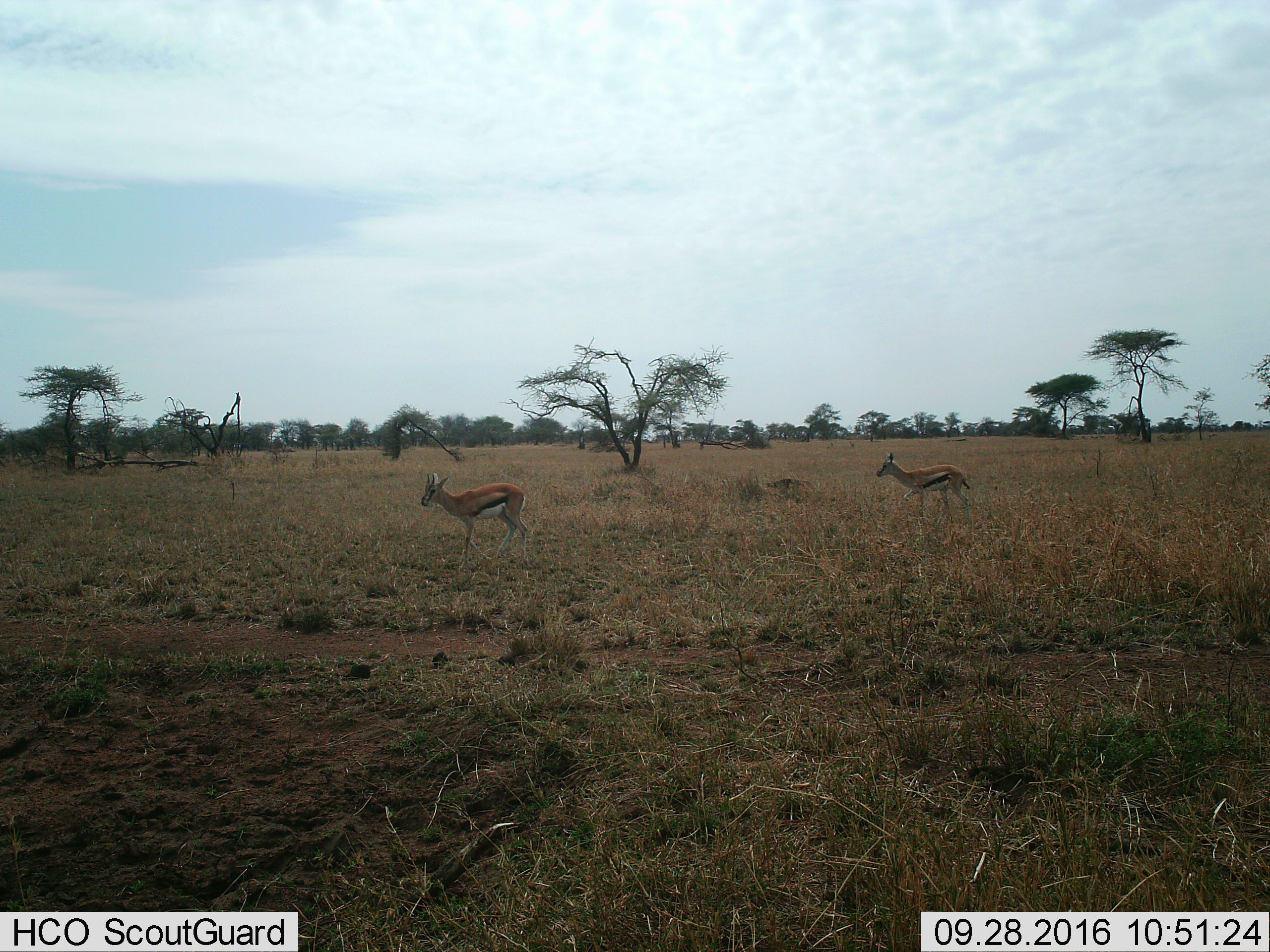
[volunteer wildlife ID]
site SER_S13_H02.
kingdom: Animalia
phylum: Chordata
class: Mammalia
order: Artiodactyla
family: Bovidae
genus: Eudorcas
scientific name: Eudorcas thomsonii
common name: thomson's gazelle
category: gazellethomsons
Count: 2.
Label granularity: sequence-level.